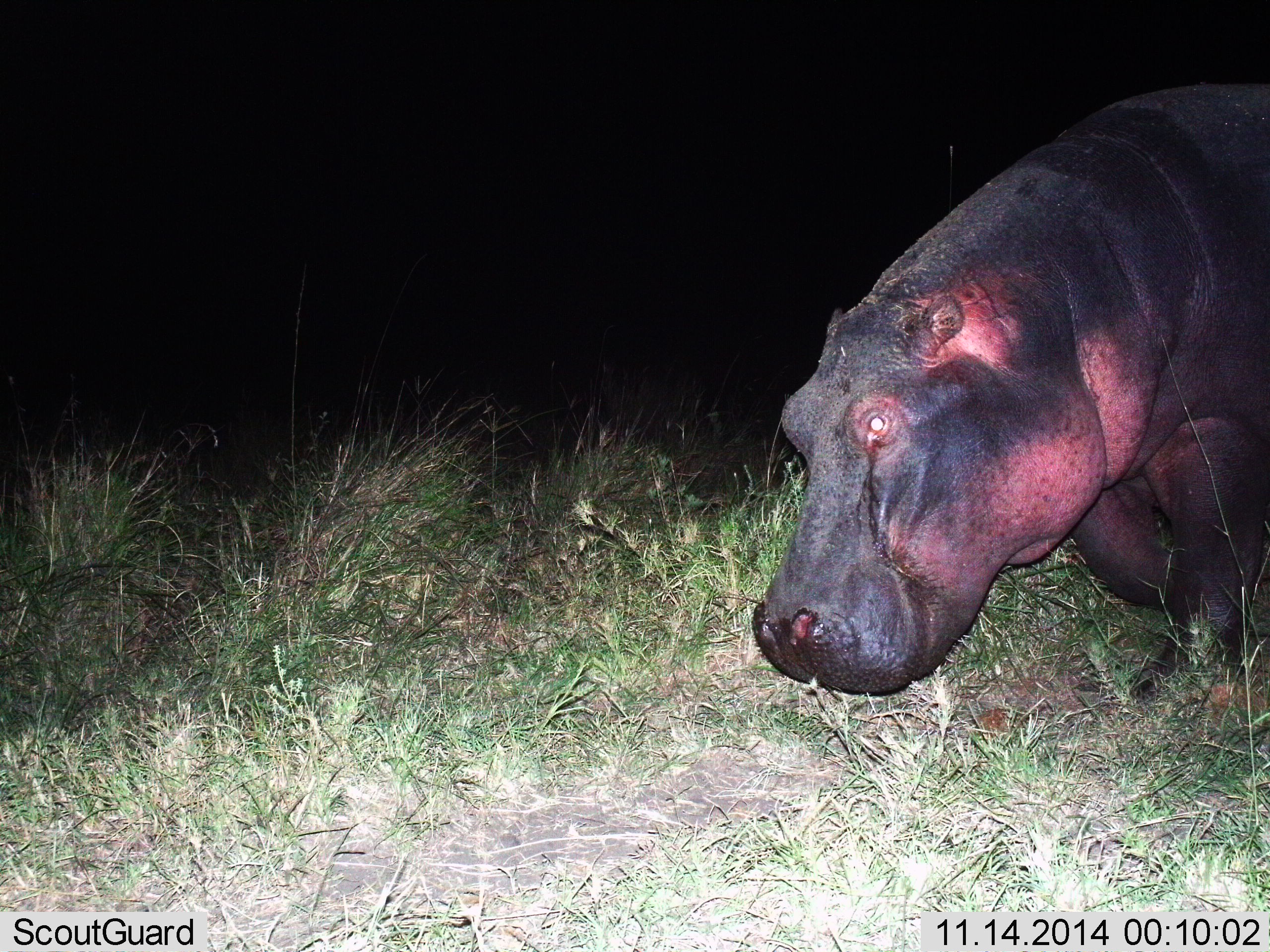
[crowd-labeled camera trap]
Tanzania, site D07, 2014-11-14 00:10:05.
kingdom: Animalia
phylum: Chordata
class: Mammalia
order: Artiodactyla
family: Hippopotamidae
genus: Hippopotamus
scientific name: Hippopotamus amphibius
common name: hippopotamus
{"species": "hippopotamus (Hippopotamus amphibius)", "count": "1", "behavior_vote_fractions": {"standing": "30%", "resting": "0%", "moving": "60%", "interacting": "0%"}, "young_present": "0%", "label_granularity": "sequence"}